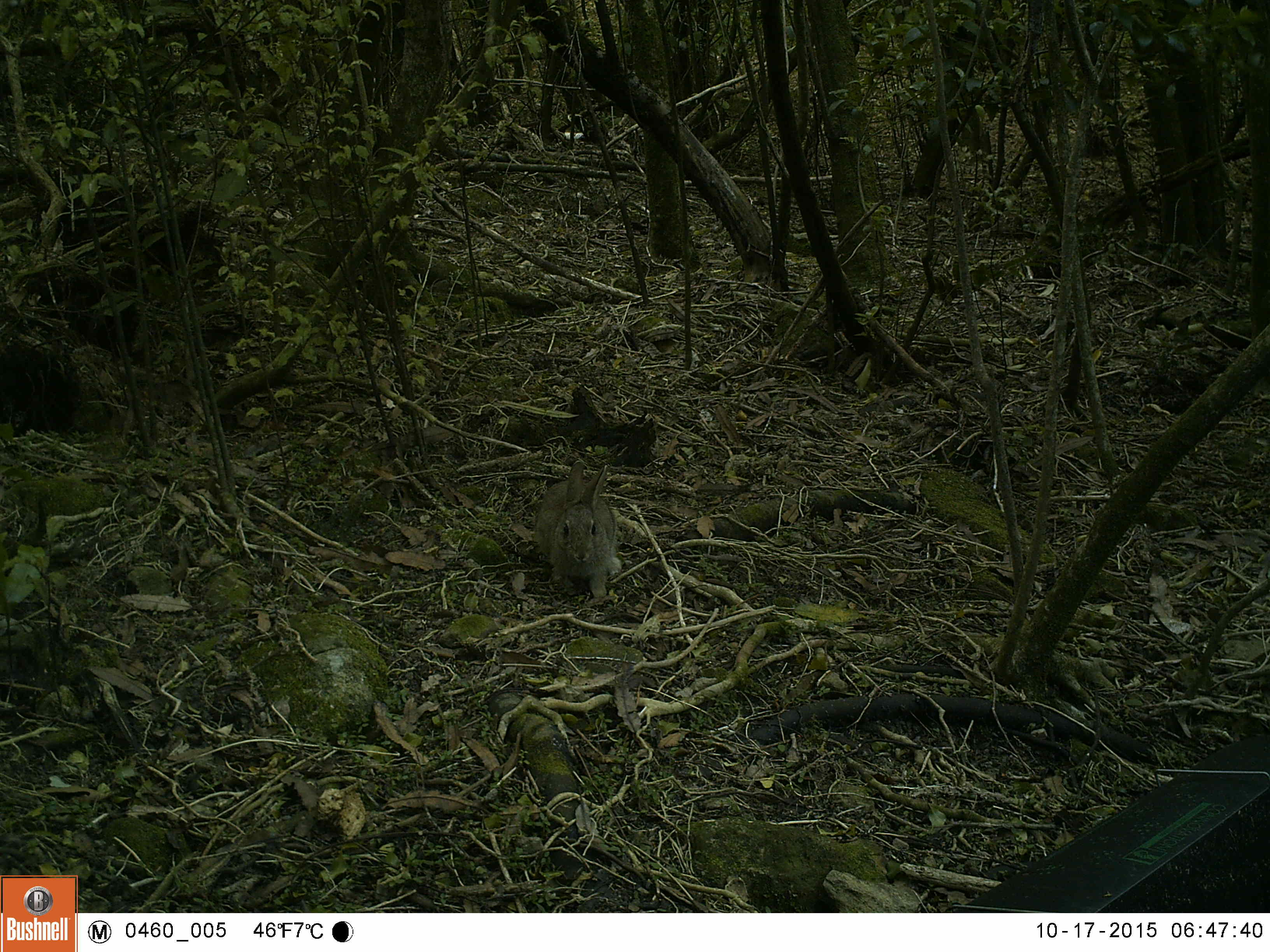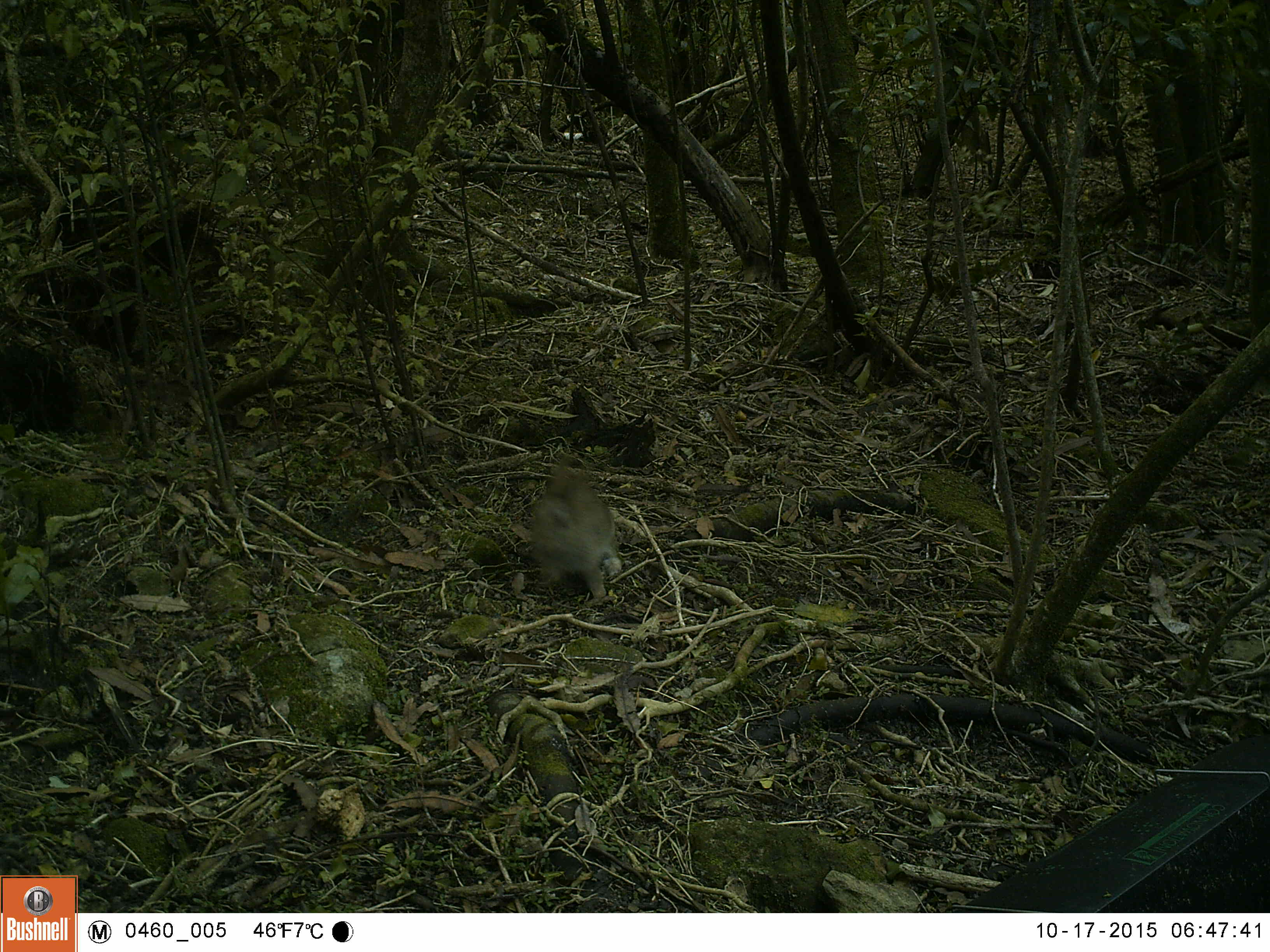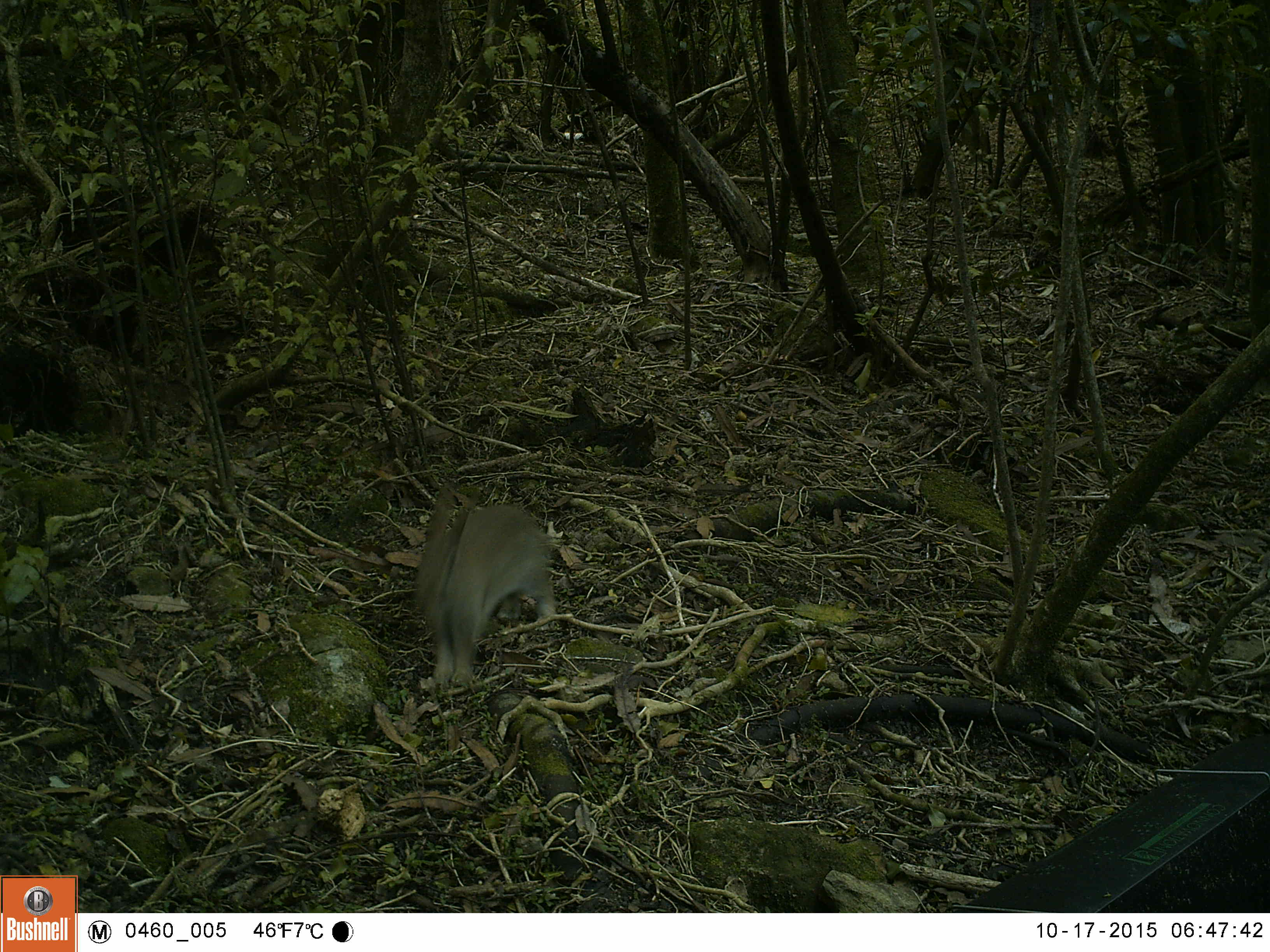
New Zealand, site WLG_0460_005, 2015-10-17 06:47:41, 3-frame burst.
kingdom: Animalia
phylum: Chordata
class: Mammalia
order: Lagomorpha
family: Leporidae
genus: Oryctolagus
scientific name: Oryctolagus cuniculus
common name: european rabbit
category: rabbit